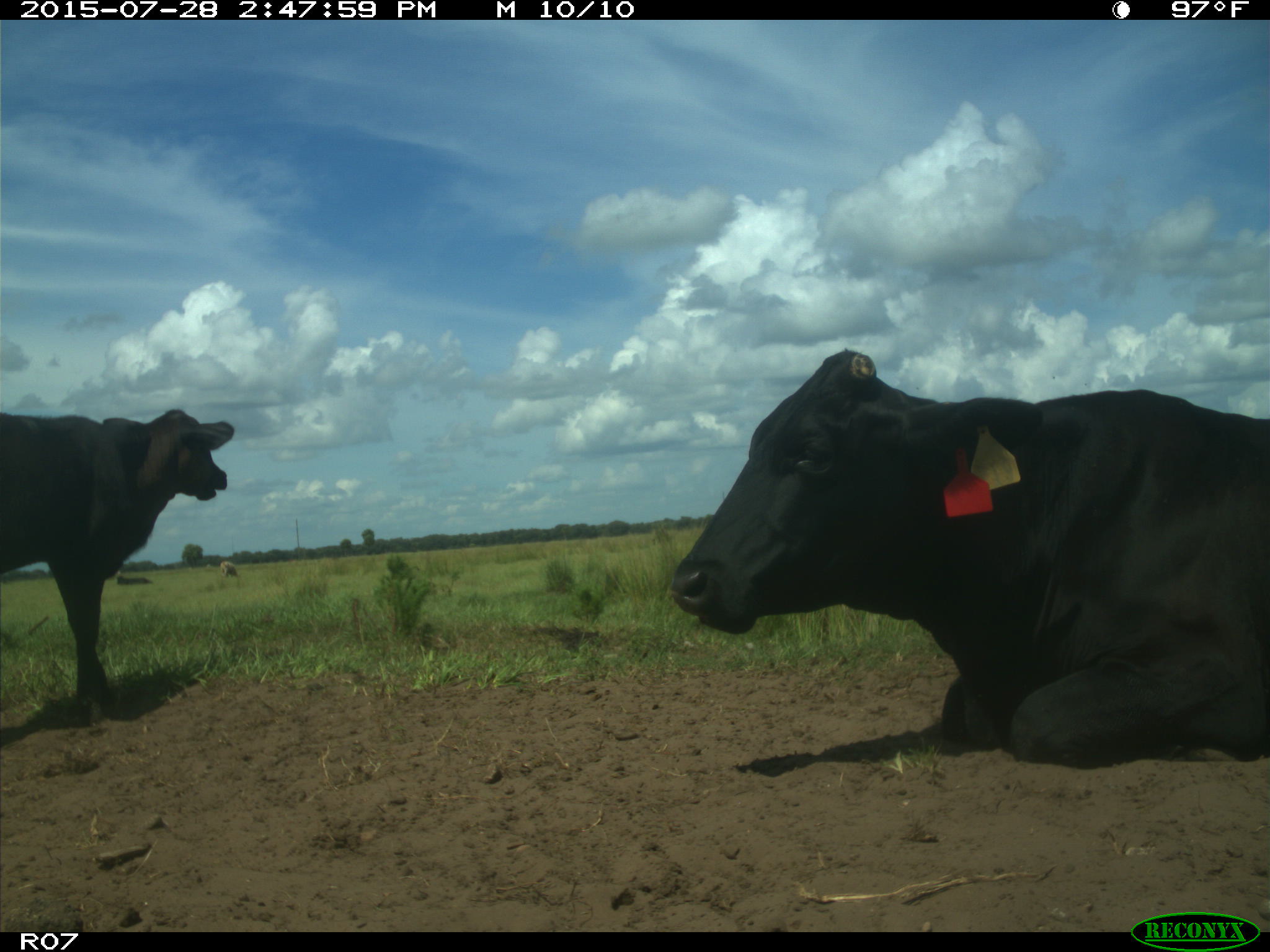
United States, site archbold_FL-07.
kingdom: Animalia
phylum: Chordata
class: Mammalia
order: Artiodactyla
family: Bovidae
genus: Bos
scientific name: Bos taurus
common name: domestic cow